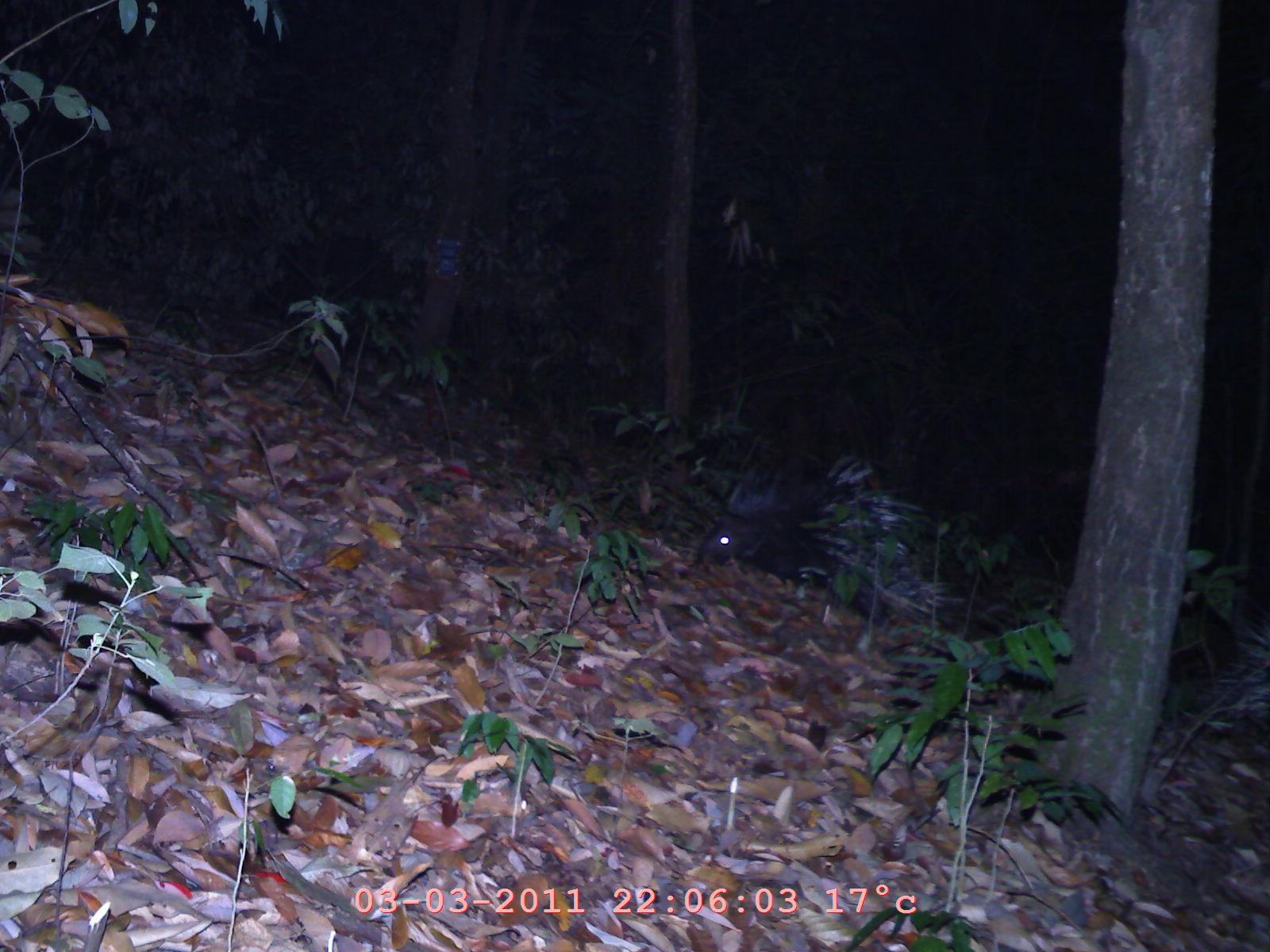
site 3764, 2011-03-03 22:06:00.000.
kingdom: Animalia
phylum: Chordata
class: Mammalia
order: Rodentia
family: Hystricidae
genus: Hystrix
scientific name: Hystrix brachyura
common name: east asian porcupine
Hystrix brachyura (east asian porcupine), count 2.